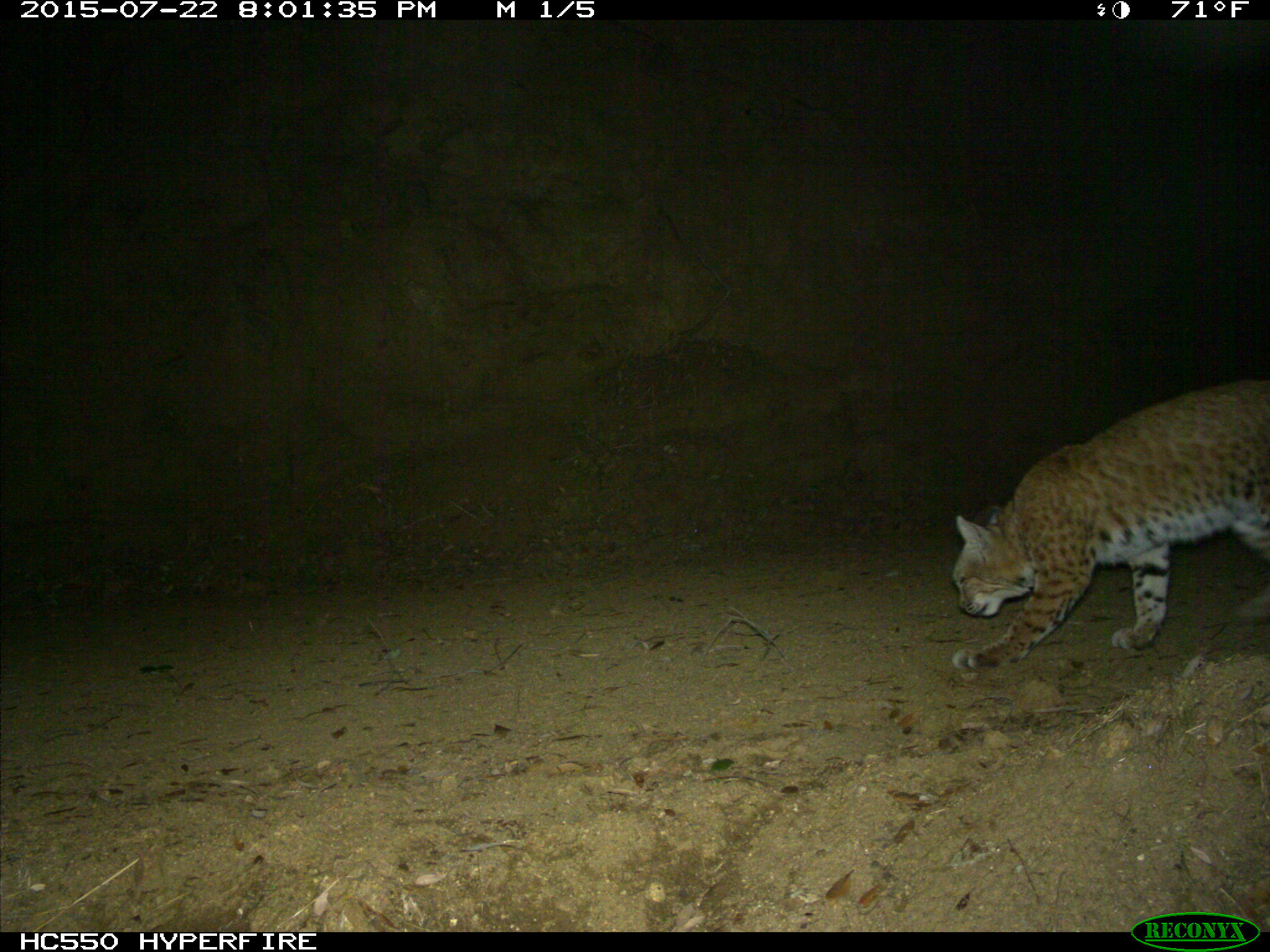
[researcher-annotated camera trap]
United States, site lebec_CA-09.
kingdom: Animalia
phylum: Chordata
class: Mammalia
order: Carnivora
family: Felidae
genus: Lynx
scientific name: Lynx rufus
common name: bobcat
Lynx rufus (bobcat).